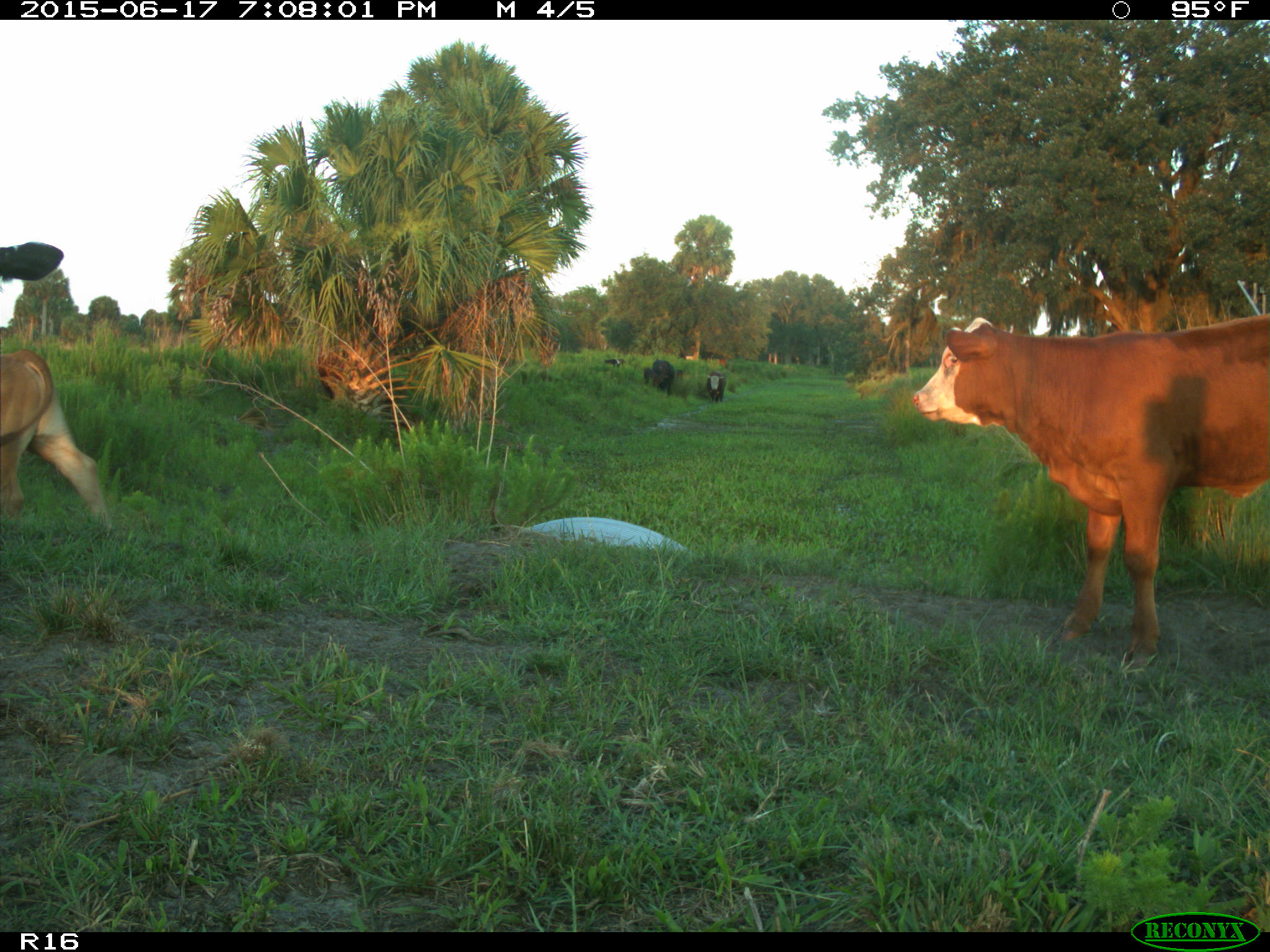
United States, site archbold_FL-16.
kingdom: Animalia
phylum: Chordata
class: Mammalia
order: Artiodactyla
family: Bovidae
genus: Bos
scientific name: Bos taurus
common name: domestic cow